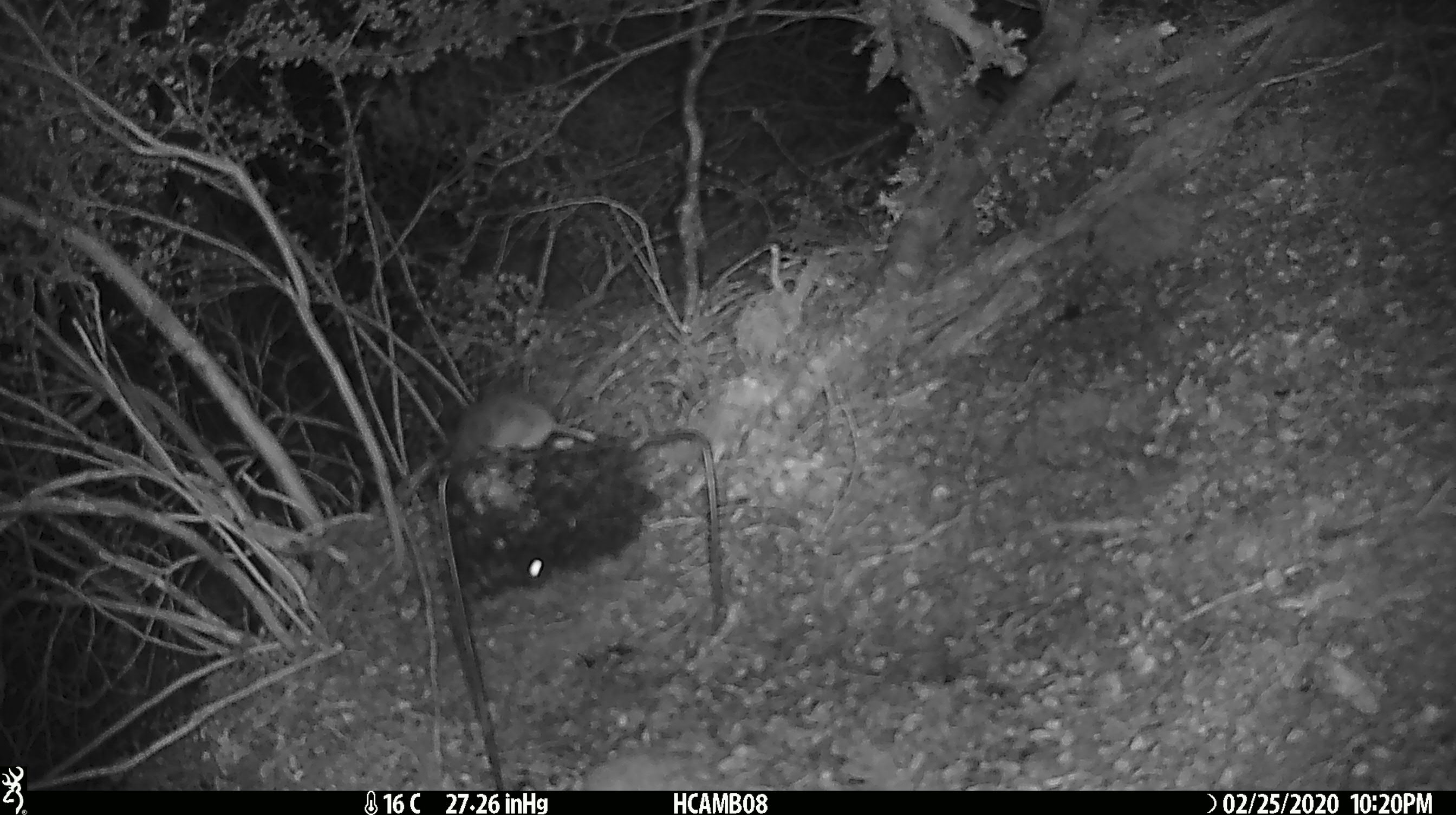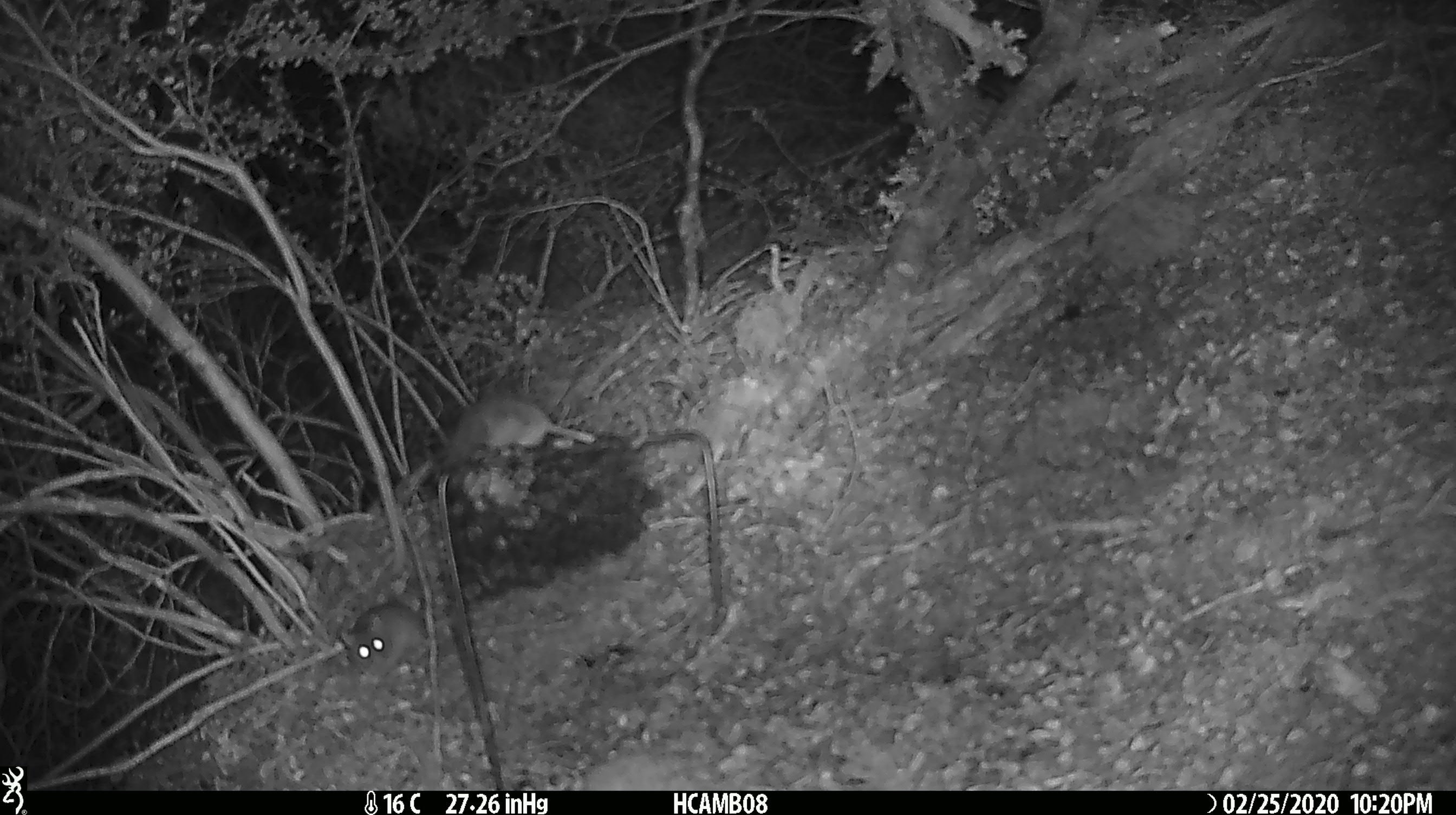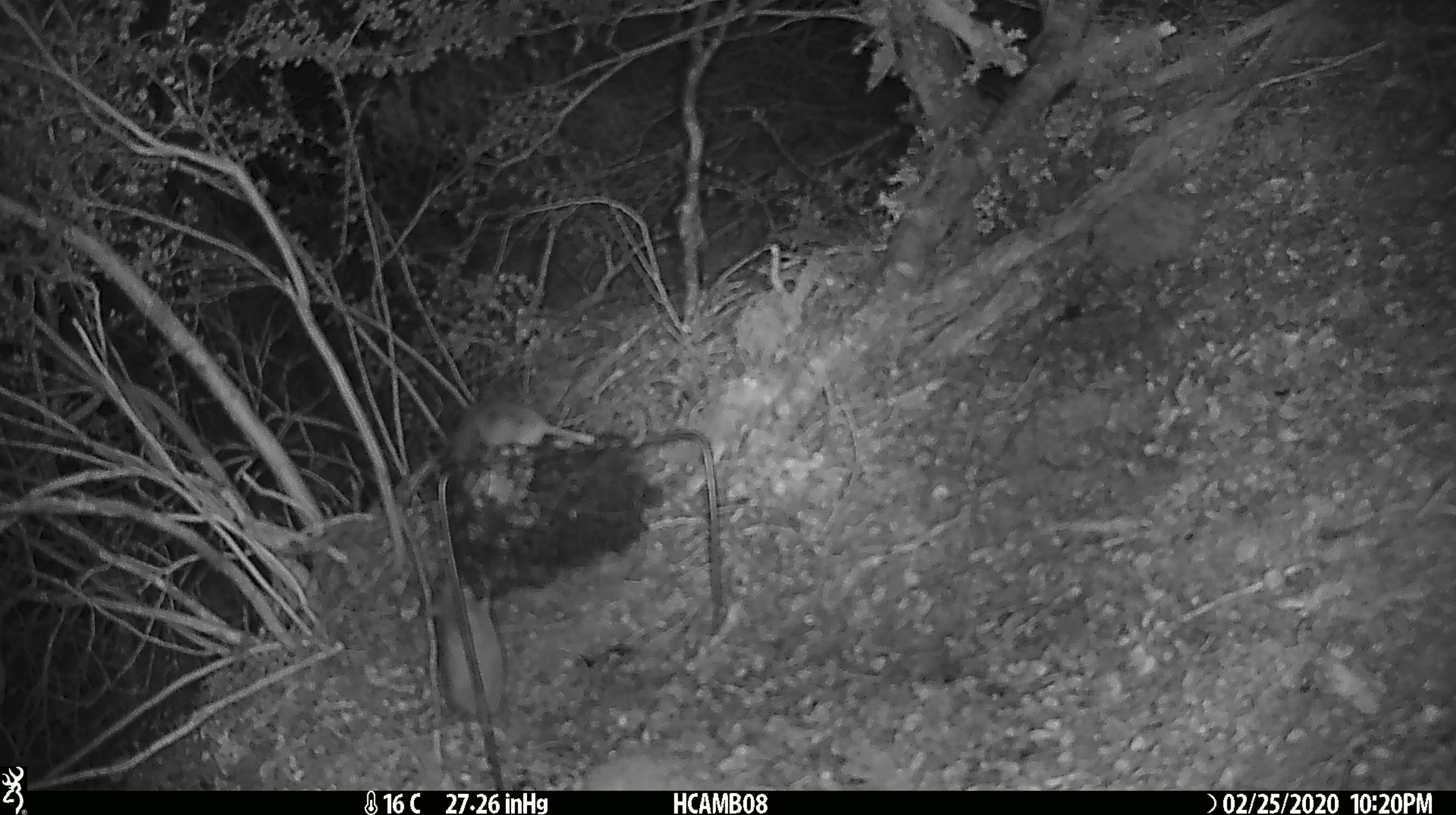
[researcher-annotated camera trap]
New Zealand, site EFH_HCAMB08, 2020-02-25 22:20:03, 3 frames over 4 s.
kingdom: Animalia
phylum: Chordata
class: Mammalia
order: Rodentia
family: Muridae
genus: Mus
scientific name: Mus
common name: mouse